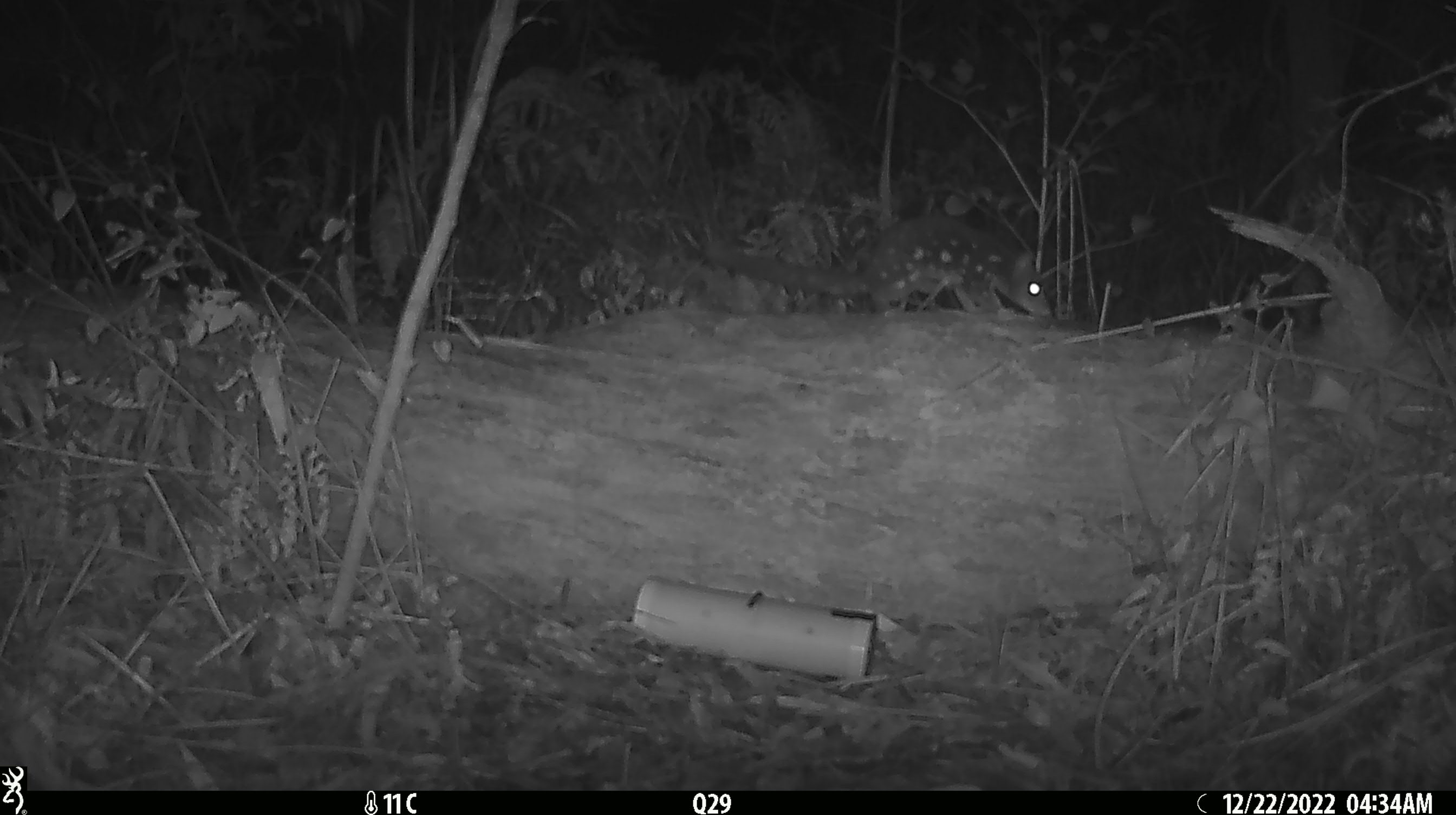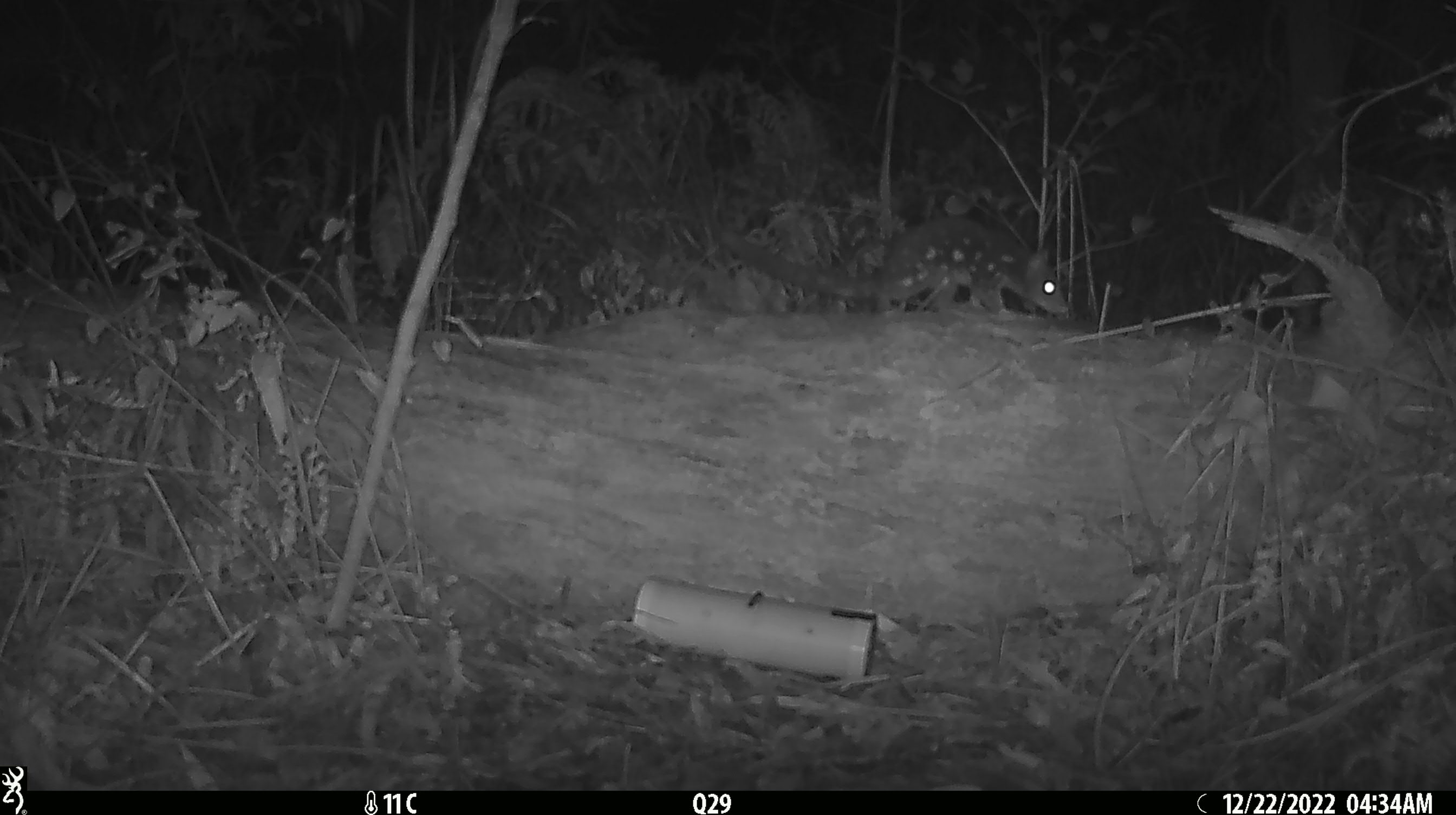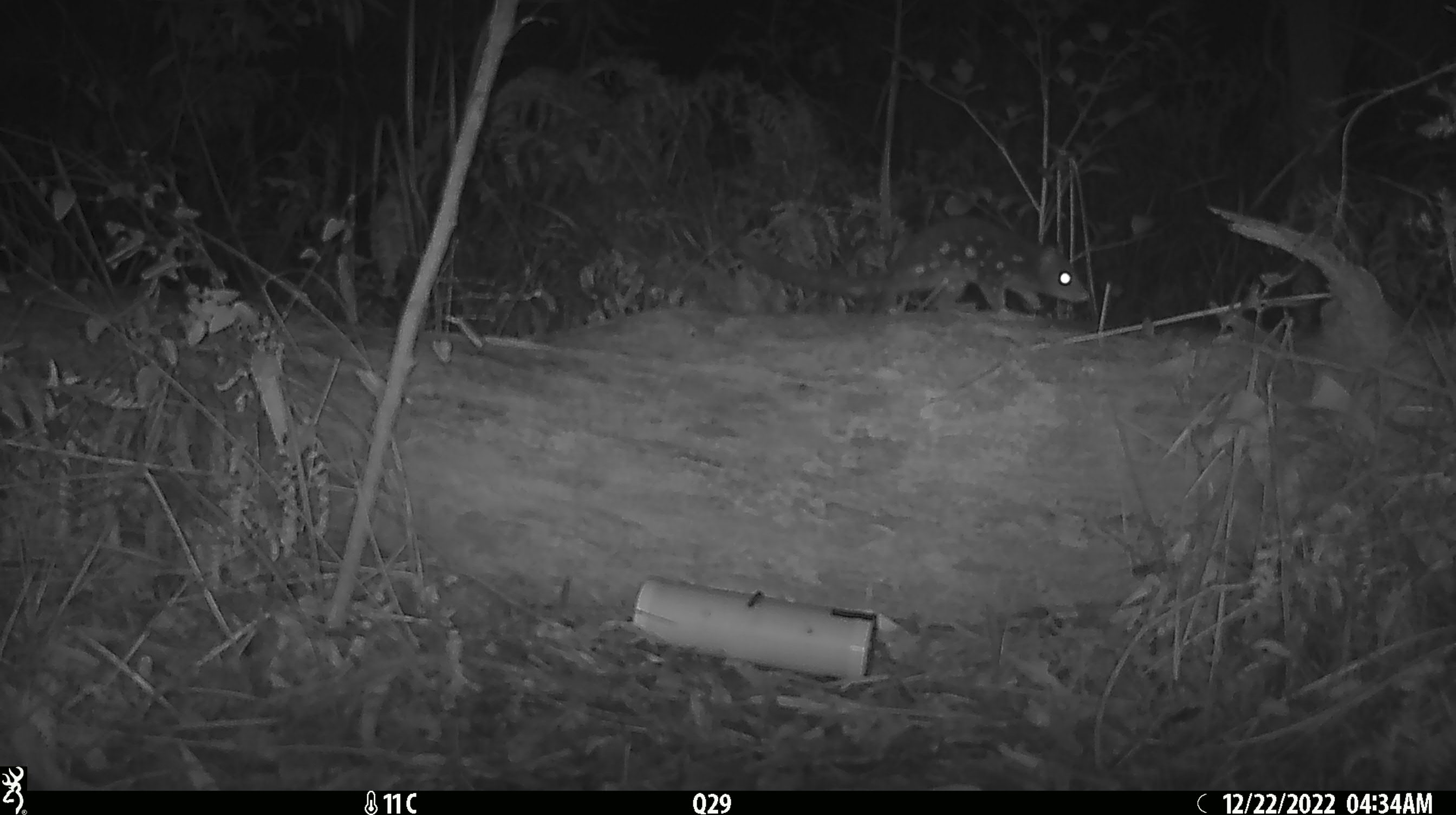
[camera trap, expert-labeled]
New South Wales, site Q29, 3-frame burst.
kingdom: Animalia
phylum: Chordata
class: Mammalia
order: Dasyuromorphia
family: Dasyuridae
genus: Dasyurus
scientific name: Dasyurus maculatus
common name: spotted-tailed quoll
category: quoll